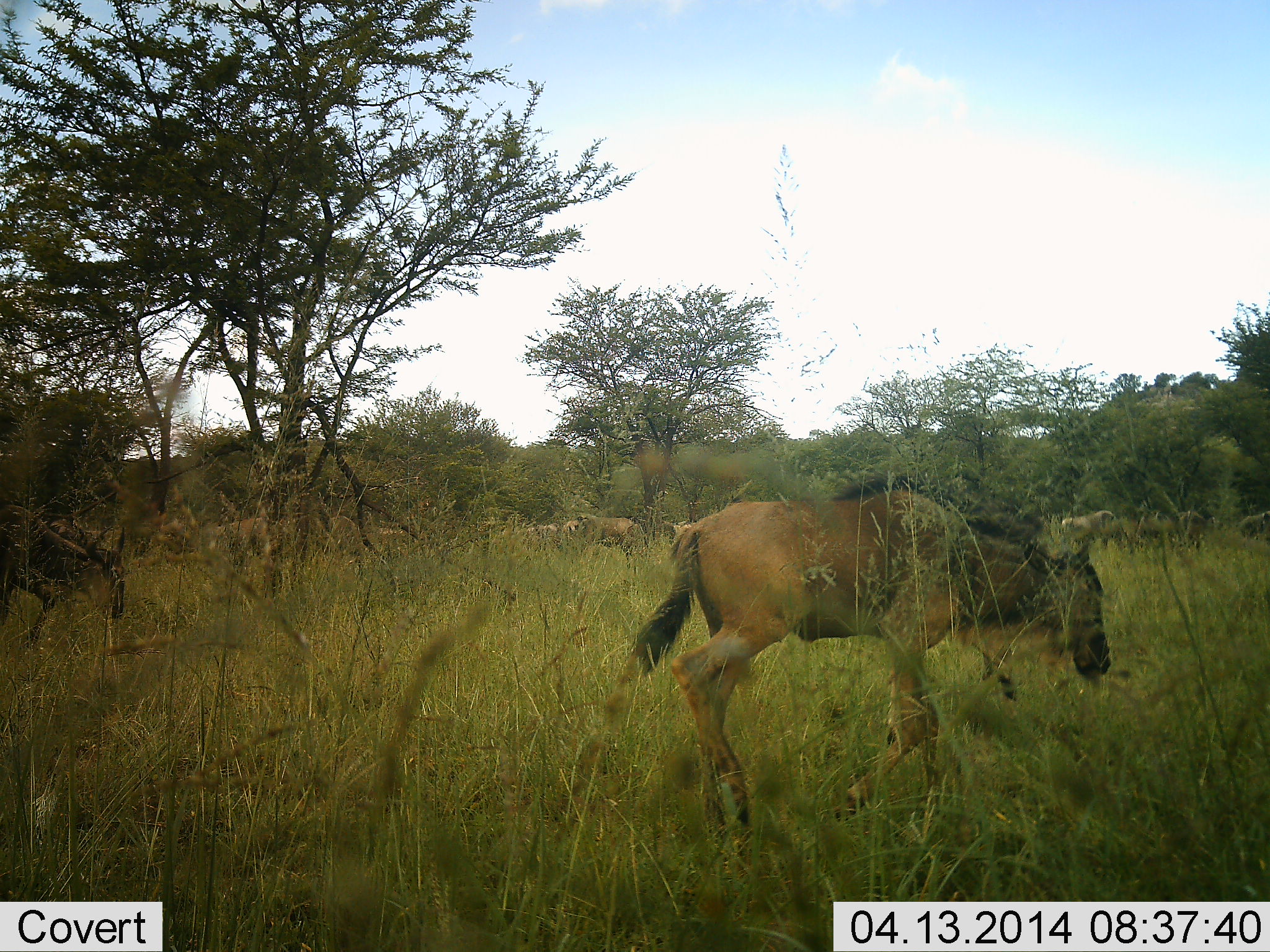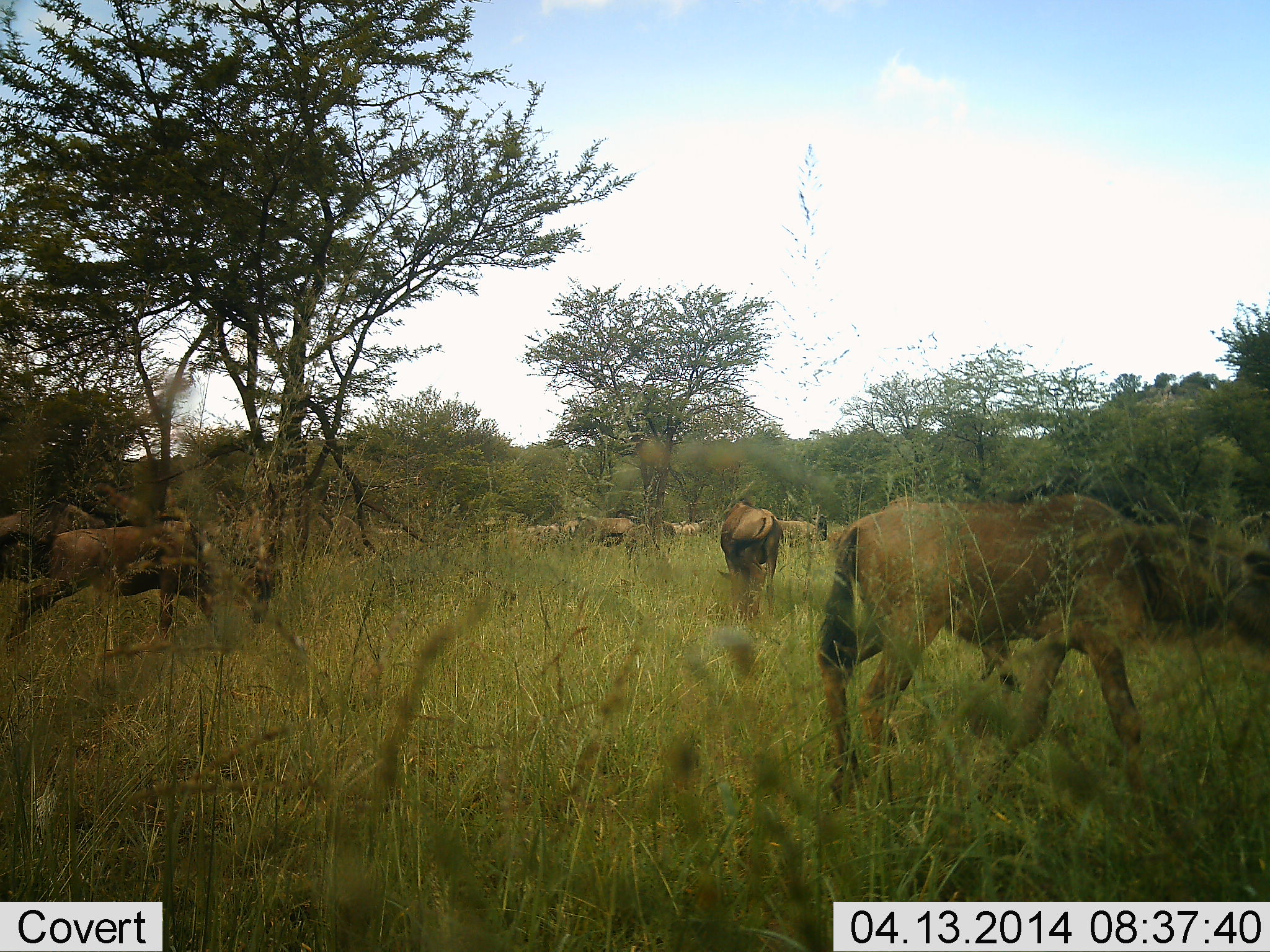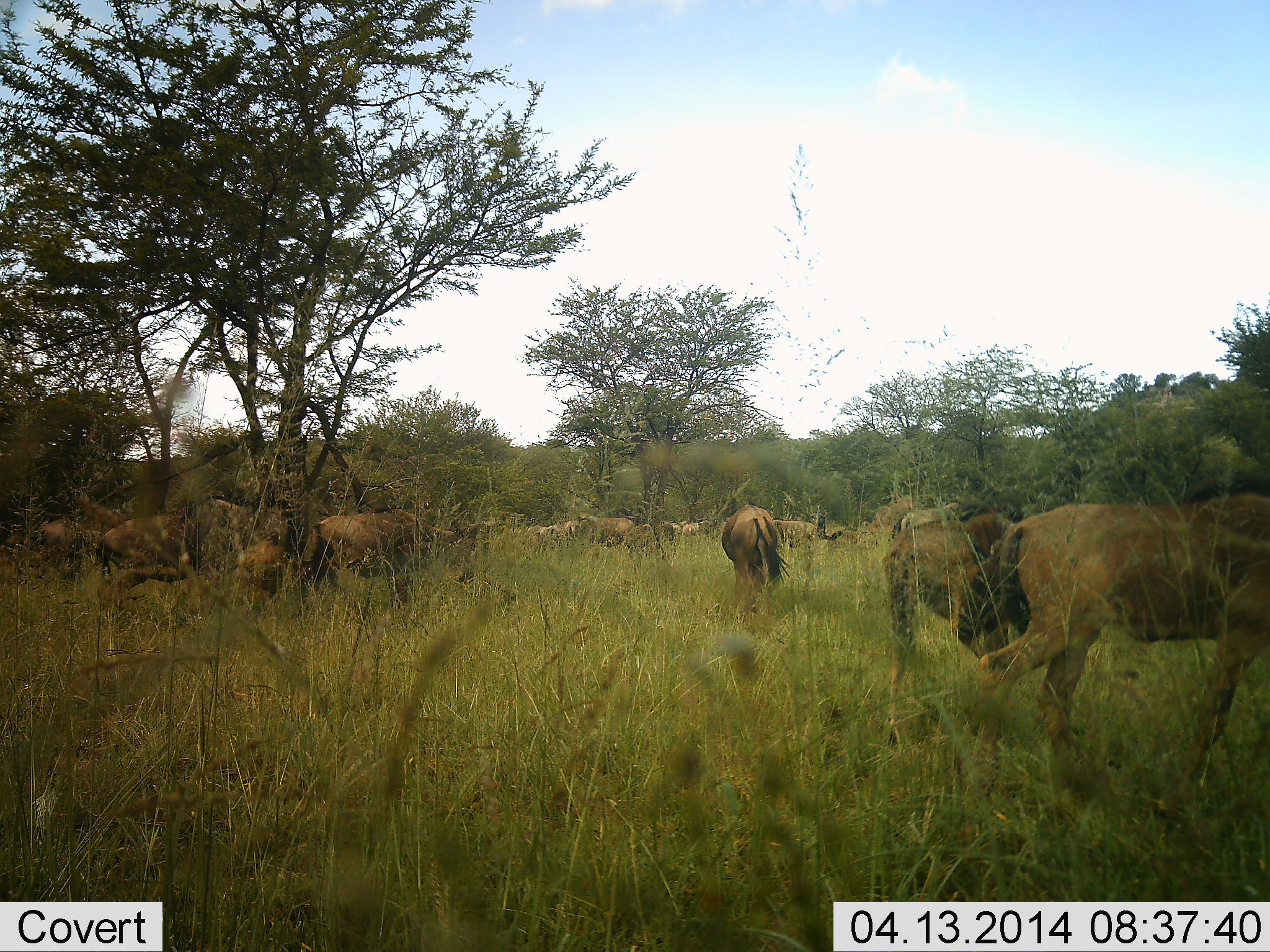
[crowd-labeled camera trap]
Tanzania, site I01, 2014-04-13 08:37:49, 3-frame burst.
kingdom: Animalia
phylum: Chordata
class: Mammalia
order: Artiodactyla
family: Bovidae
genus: Connochaetes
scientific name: Connochaetes taurinus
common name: blue wildebeest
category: wildebeest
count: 11-50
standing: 20%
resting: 0%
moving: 90%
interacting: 0%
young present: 20%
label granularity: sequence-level